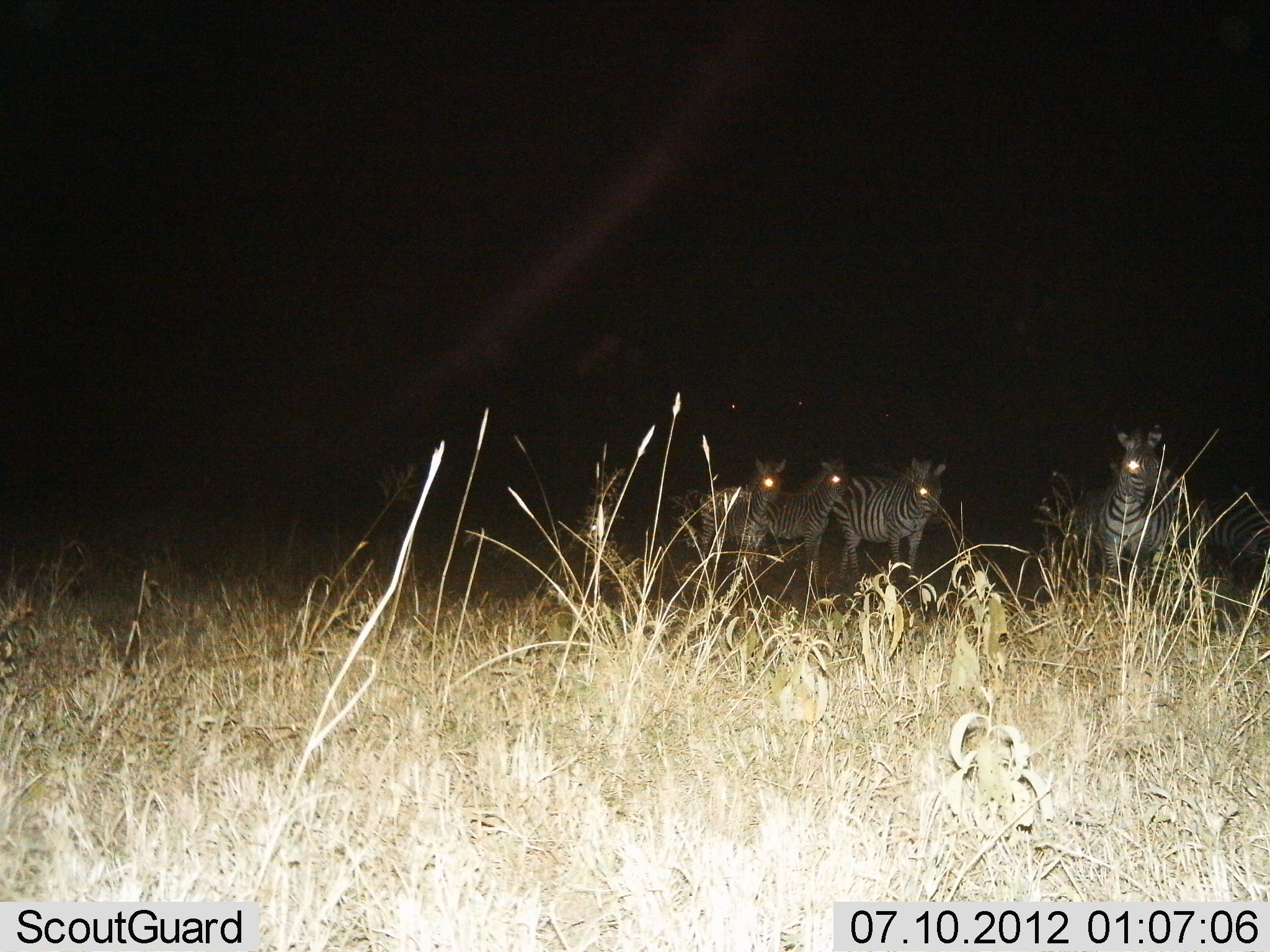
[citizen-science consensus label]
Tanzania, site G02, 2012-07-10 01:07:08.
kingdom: Animalia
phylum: Chordata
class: Mammalia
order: Perissodactyla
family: Equidae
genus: Equus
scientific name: Equus quagga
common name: plains zebra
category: zebra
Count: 5.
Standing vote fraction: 100%.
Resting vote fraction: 10%.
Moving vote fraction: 0%.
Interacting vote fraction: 0%.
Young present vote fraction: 0%.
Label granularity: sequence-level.